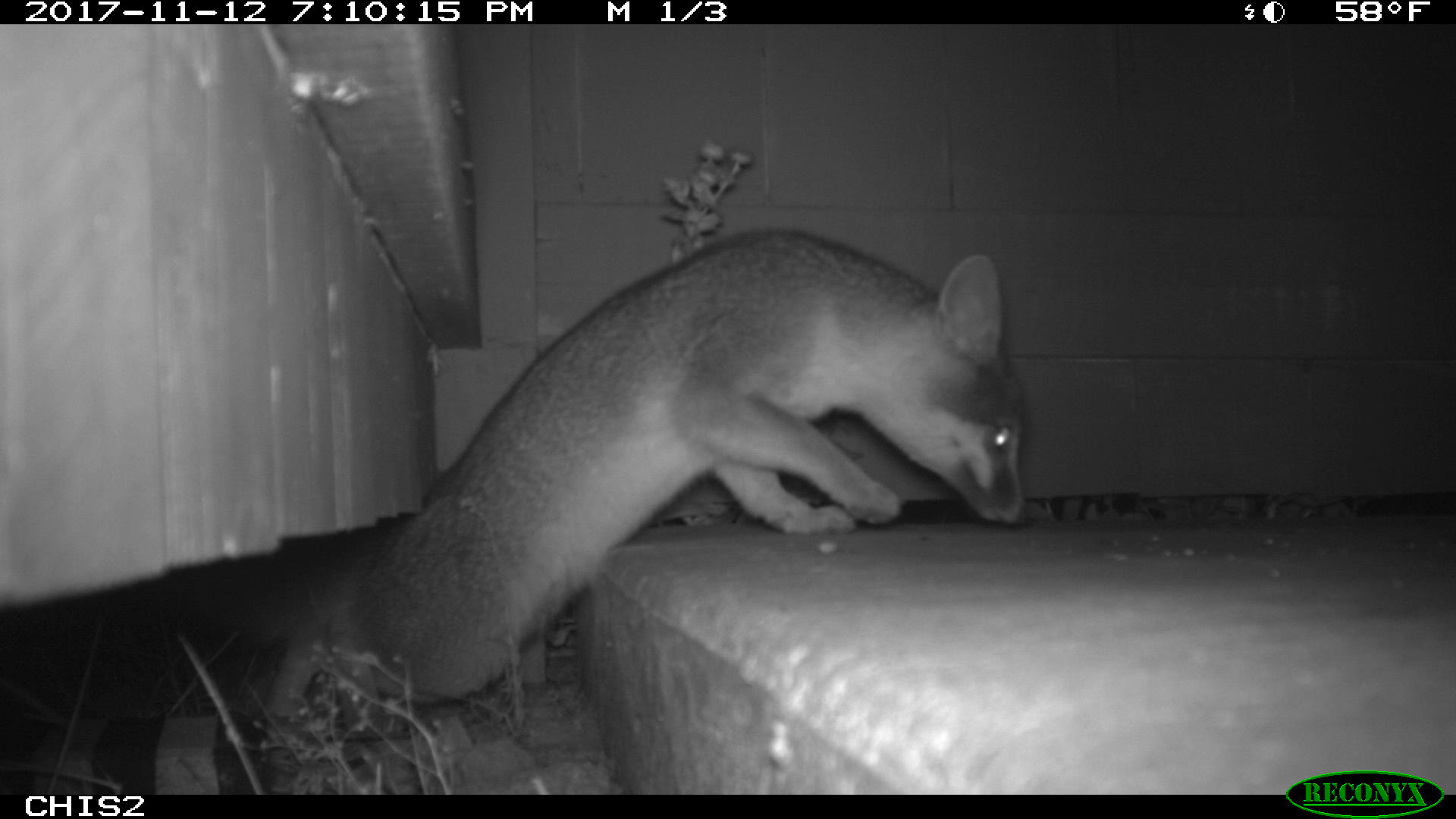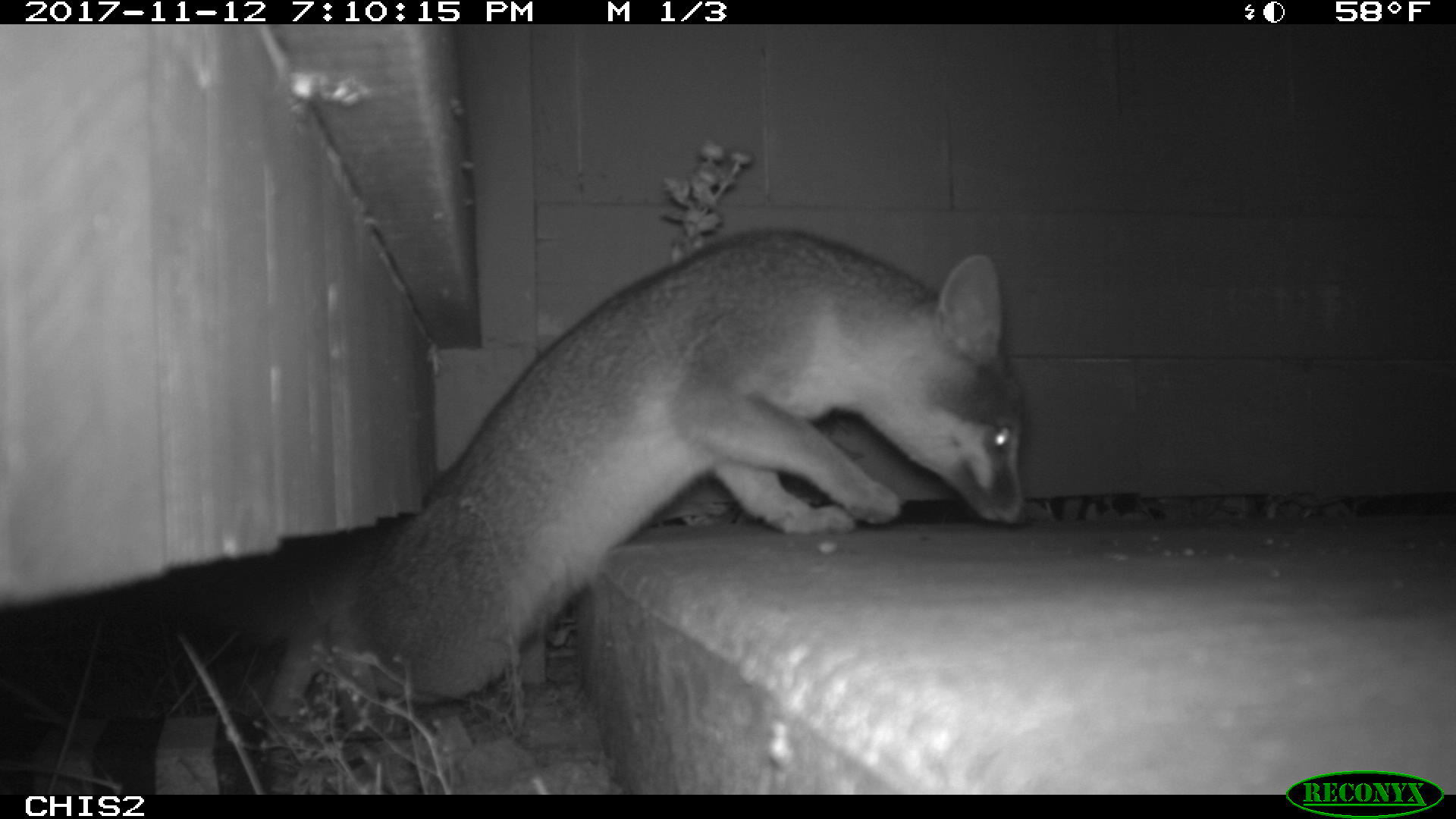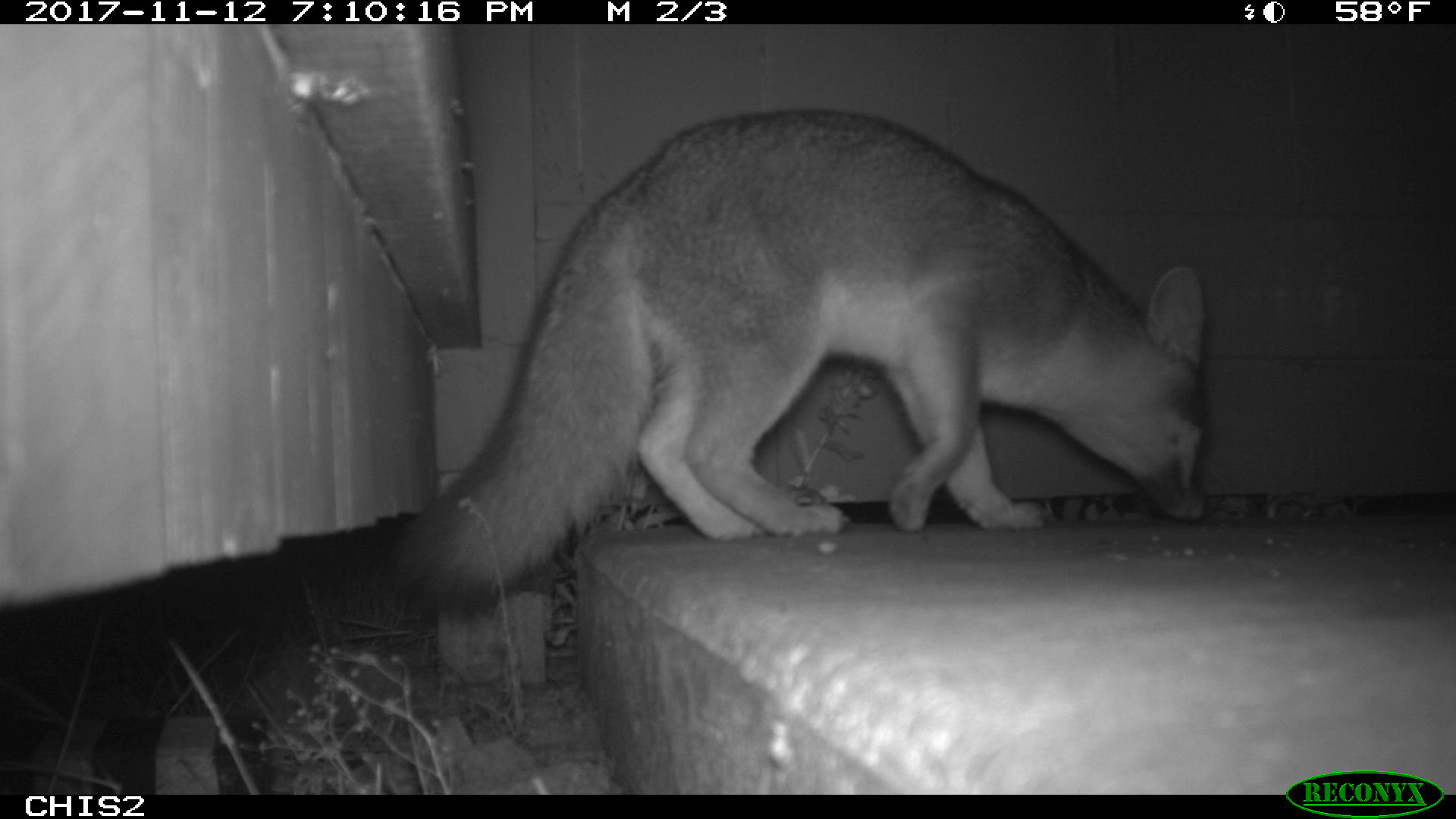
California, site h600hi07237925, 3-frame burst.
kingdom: Animalia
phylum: Chordata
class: Mammalia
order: Carnivora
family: Canidae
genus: Urocyon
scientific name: Urocyon littoralis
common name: island fox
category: fox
Fox (island fox) (Urocyon littoralis).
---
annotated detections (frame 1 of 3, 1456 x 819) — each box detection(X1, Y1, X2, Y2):
fox: detection(163, 224, 1026, 731)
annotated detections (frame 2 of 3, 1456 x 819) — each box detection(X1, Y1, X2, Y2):
fox: detection(234, 228, 1031, 719)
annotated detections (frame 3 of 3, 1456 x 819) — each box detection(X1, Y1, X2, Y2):
fox: detection(391, 110, 1207, 618)